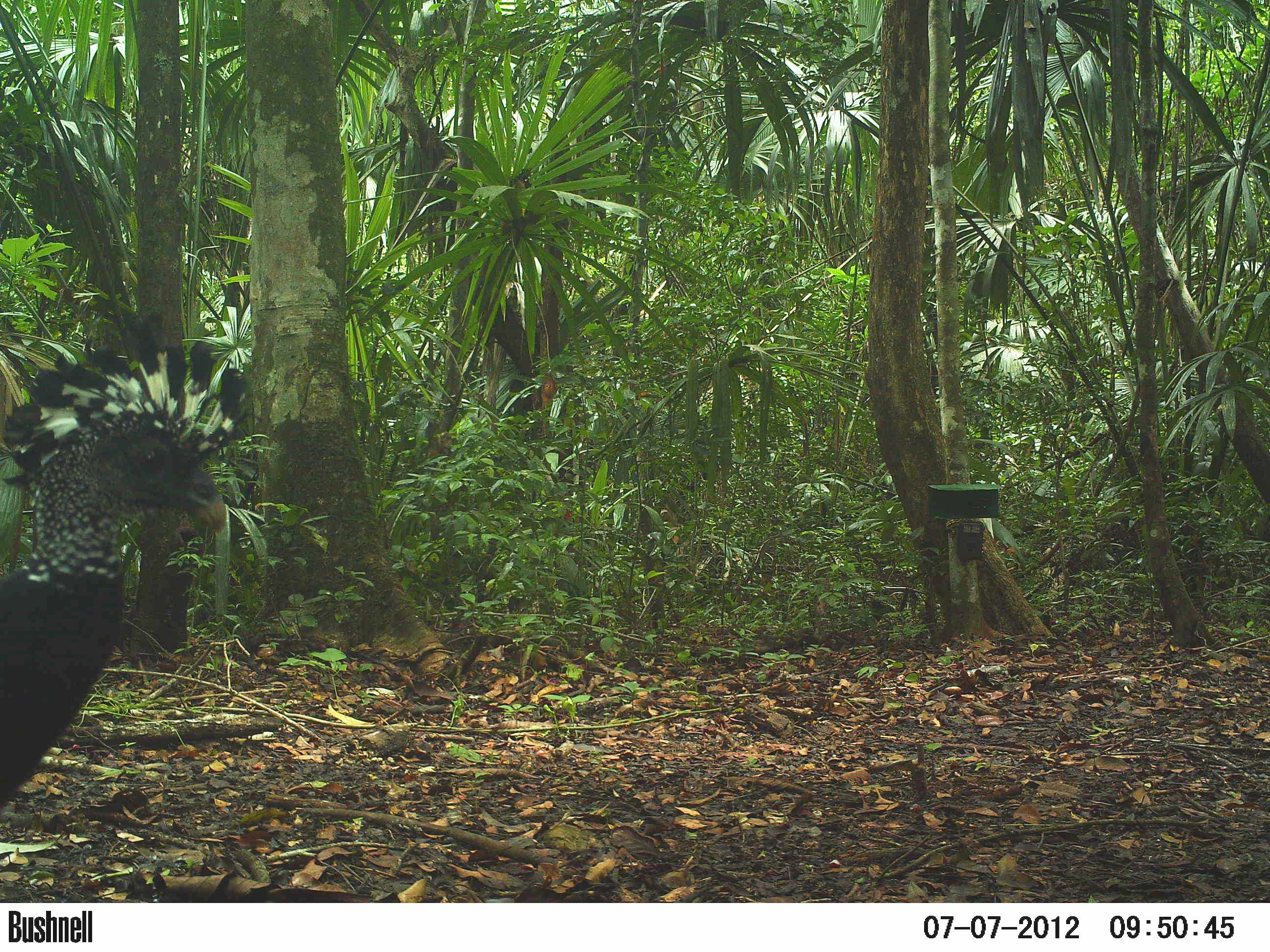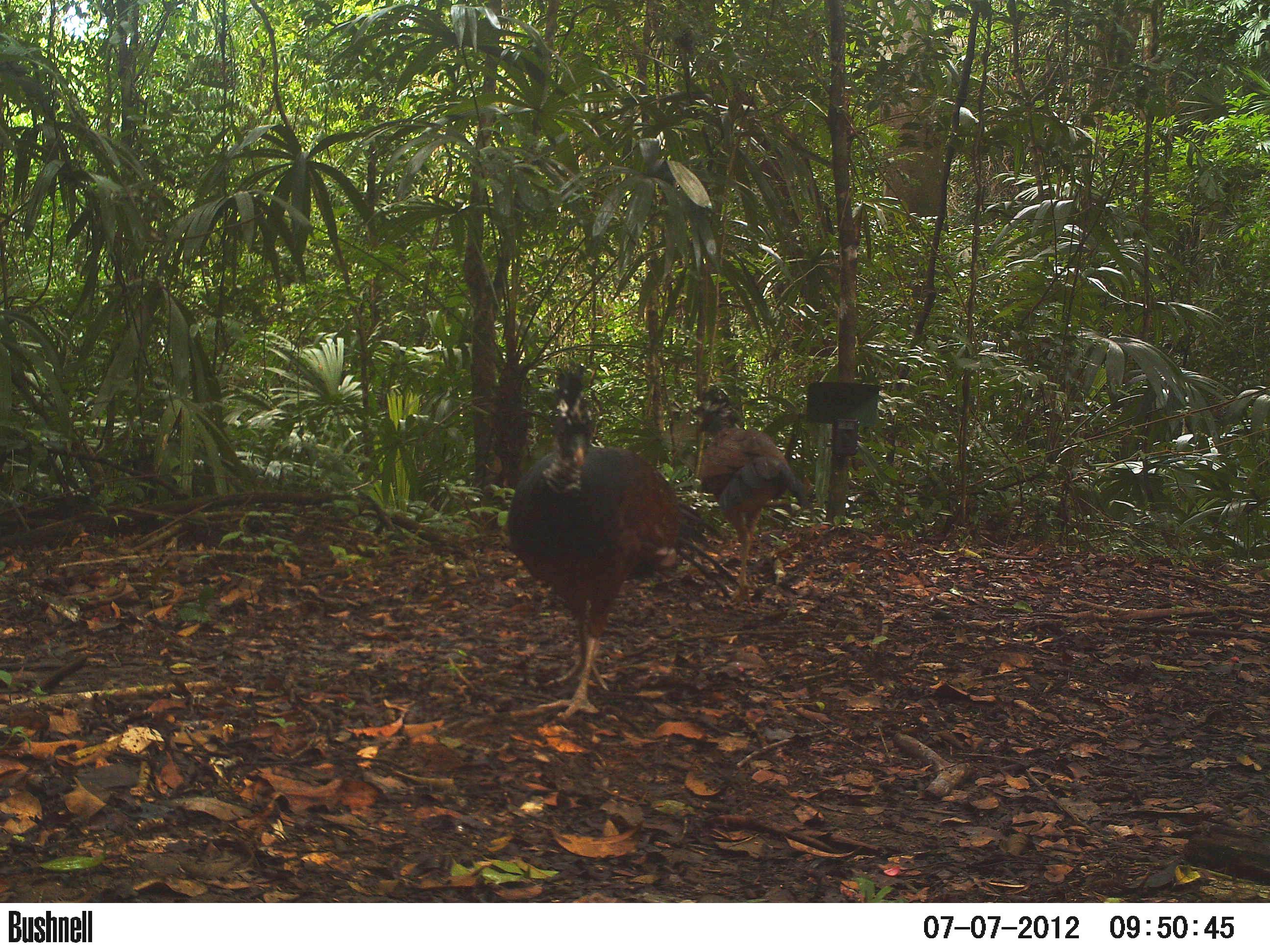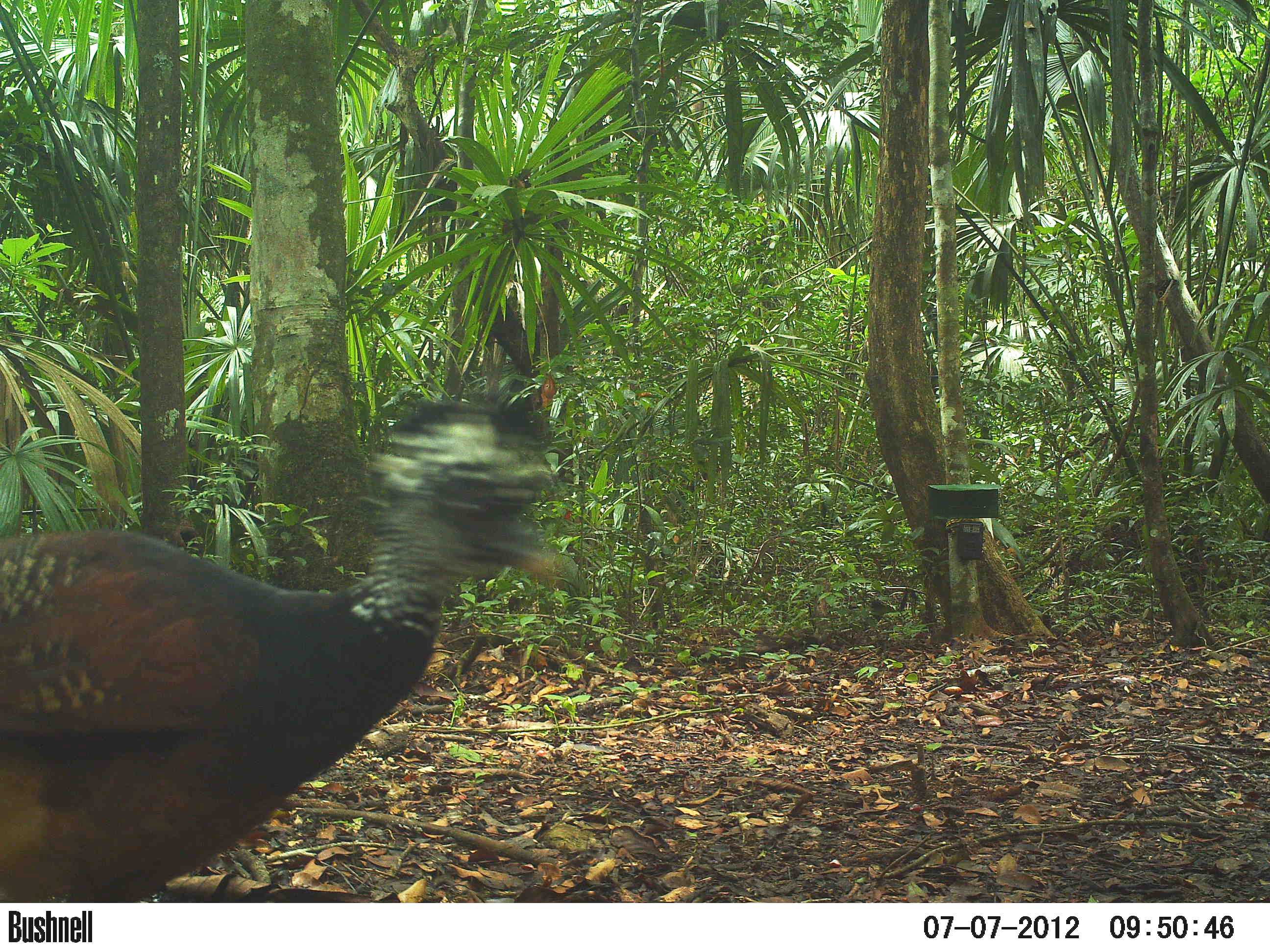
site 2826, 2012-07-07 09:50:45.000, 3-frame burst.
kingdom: Animalia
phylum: Chordata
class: Aves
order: Galliformes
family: Cracidae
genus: Crax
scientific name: Crax rubra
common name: great curassow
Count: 2.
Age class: adult.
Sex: female.